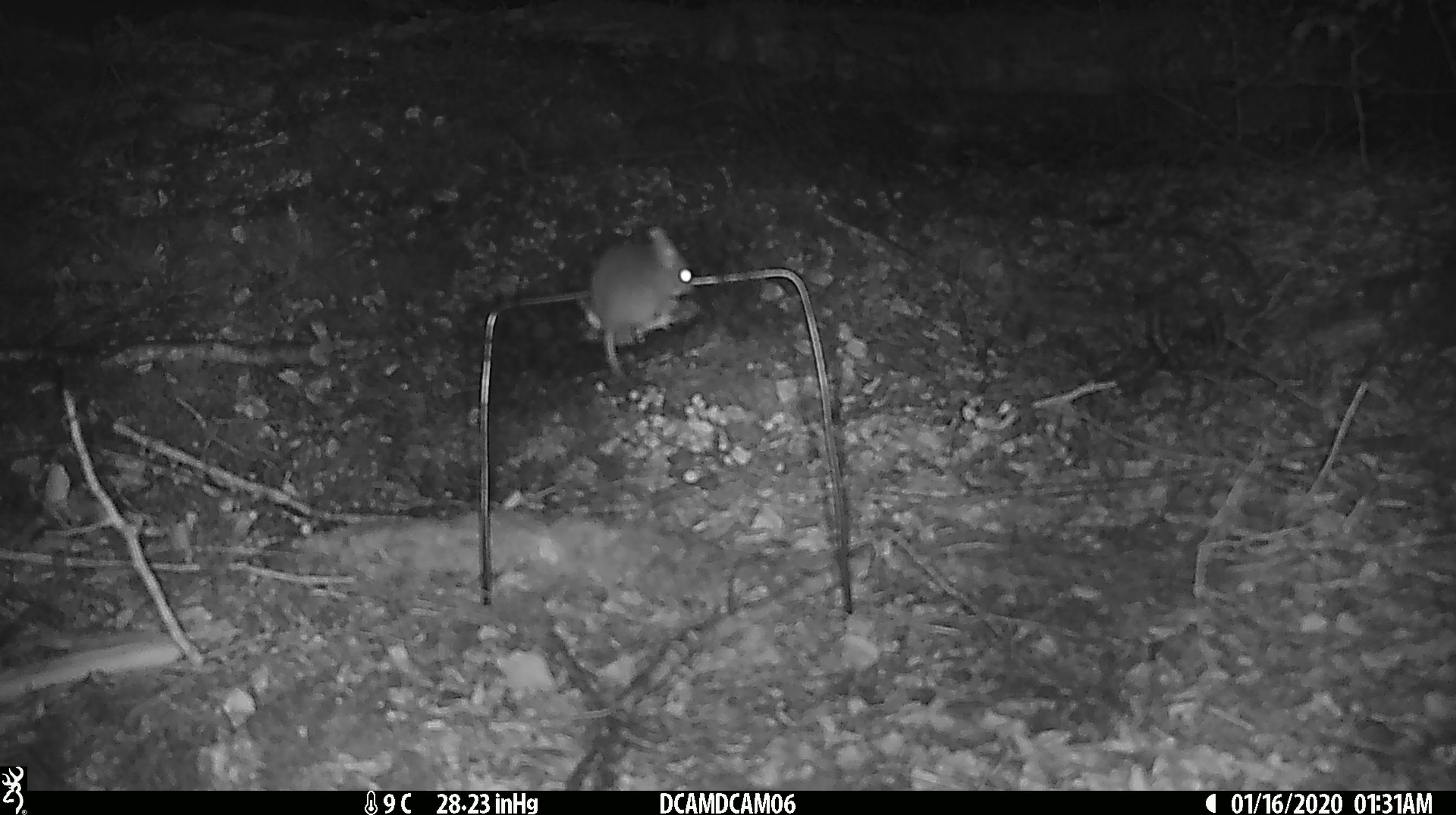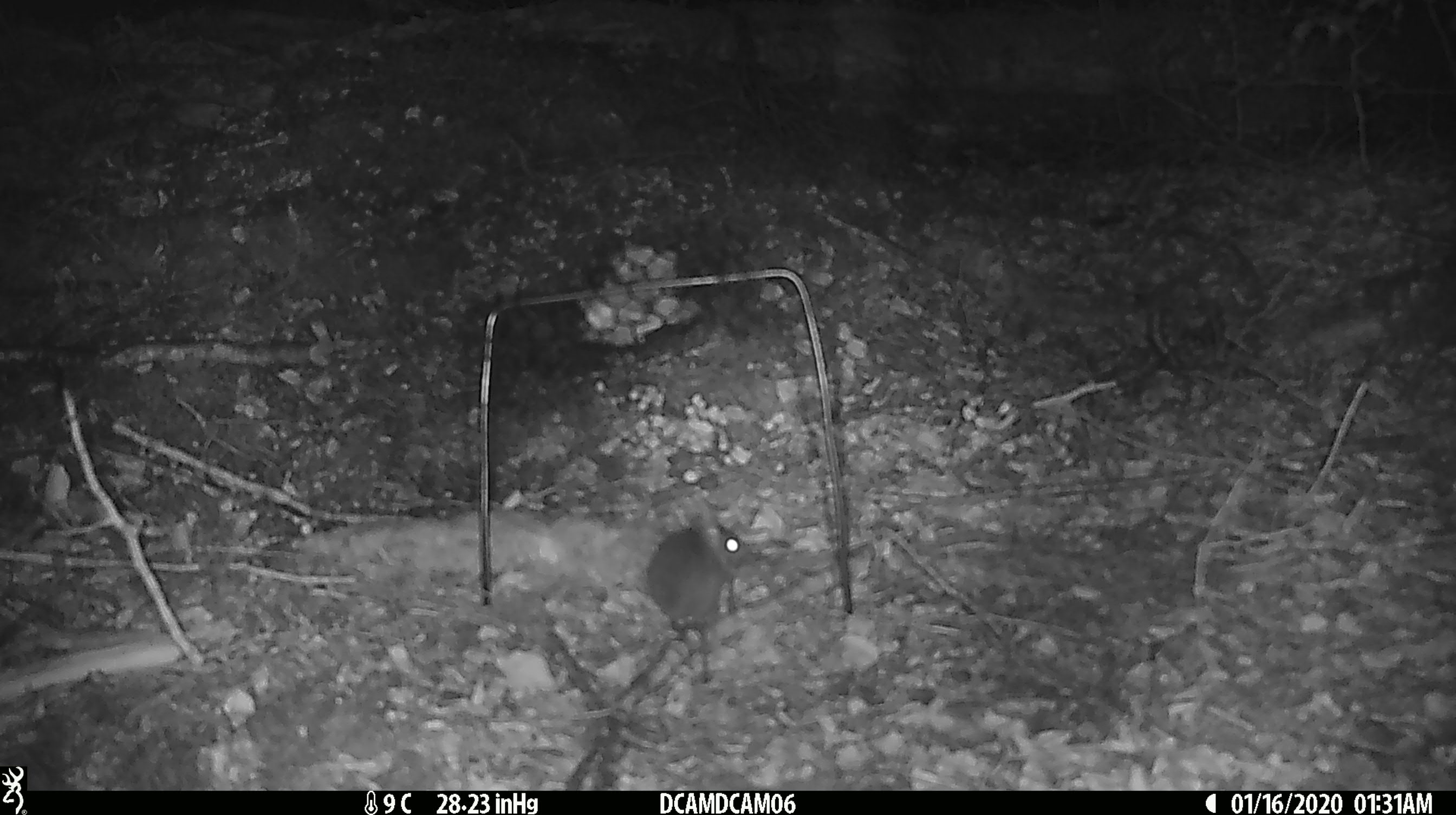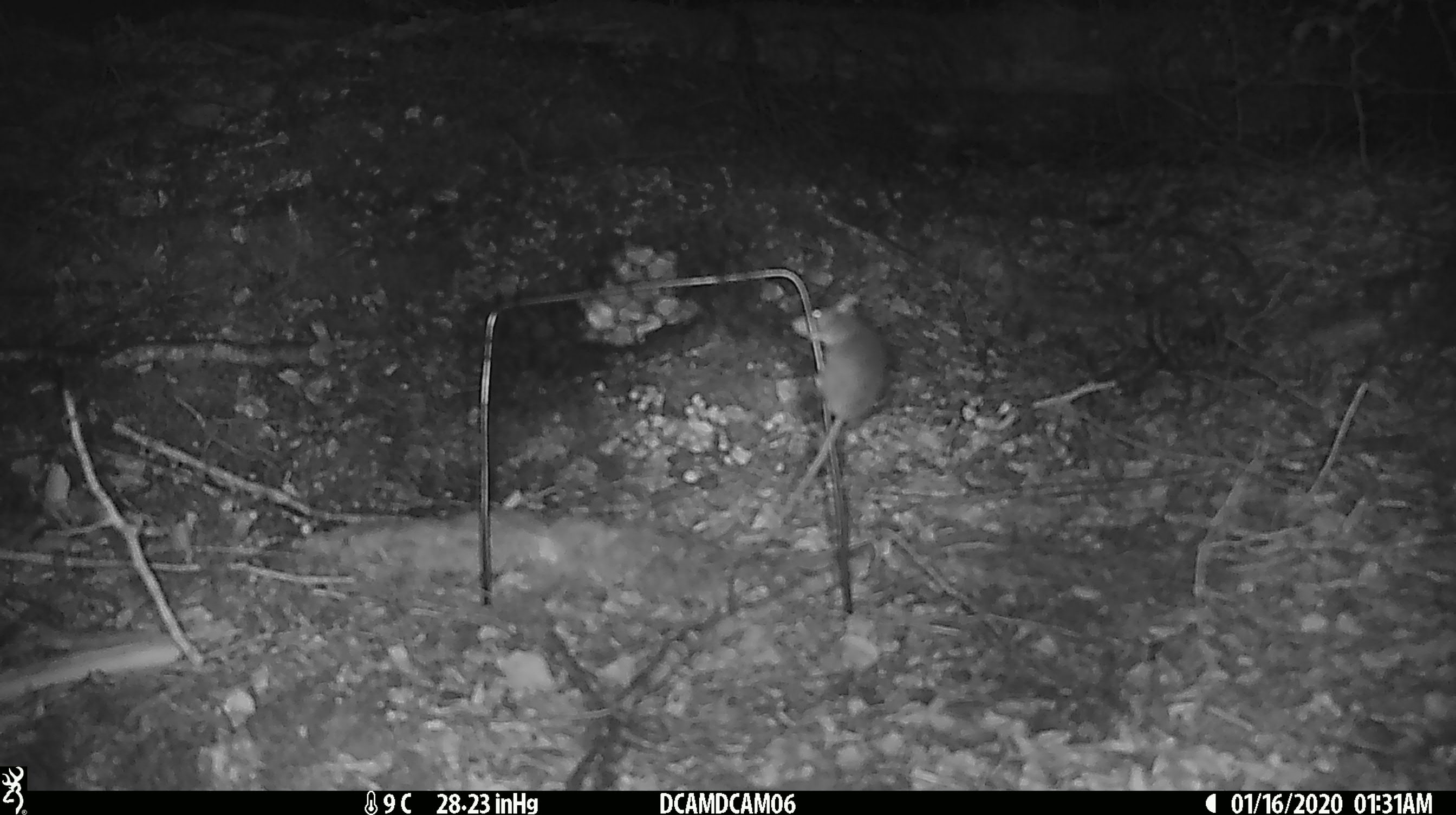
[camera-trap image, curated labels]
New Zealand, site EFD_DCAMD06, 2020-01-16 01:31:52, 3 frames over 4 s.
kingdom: Animalia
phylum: Chordata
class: Mammalia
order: Rodentia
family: Muridae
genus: Mus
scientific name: Mus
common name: mouse